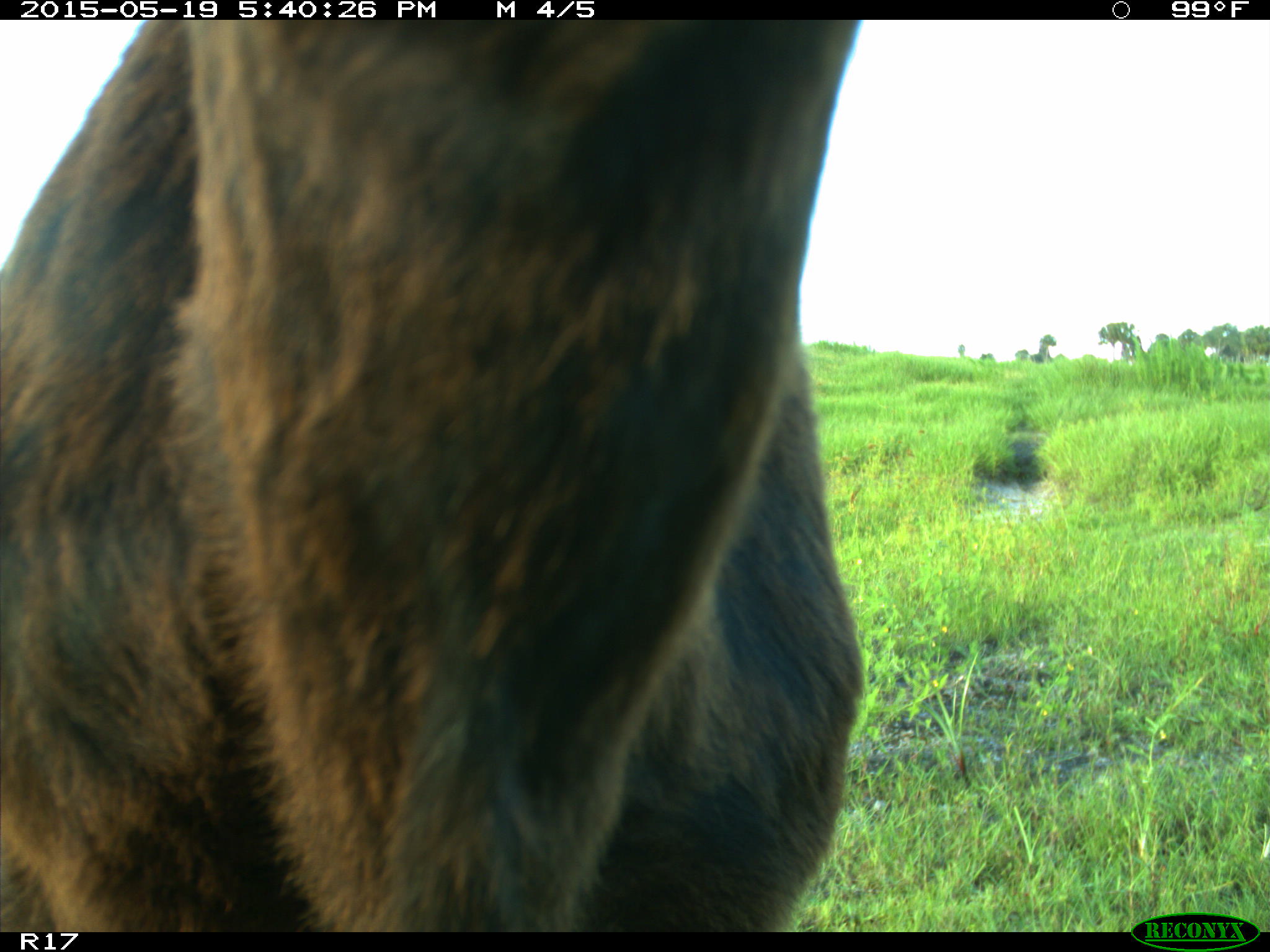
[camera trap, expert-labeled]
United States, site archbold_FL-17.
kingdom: Animalia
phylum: Chordata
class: Mammalia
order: Artiodactyla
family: Bovidae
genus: Bos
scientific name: Bos taurus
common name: domestic cow